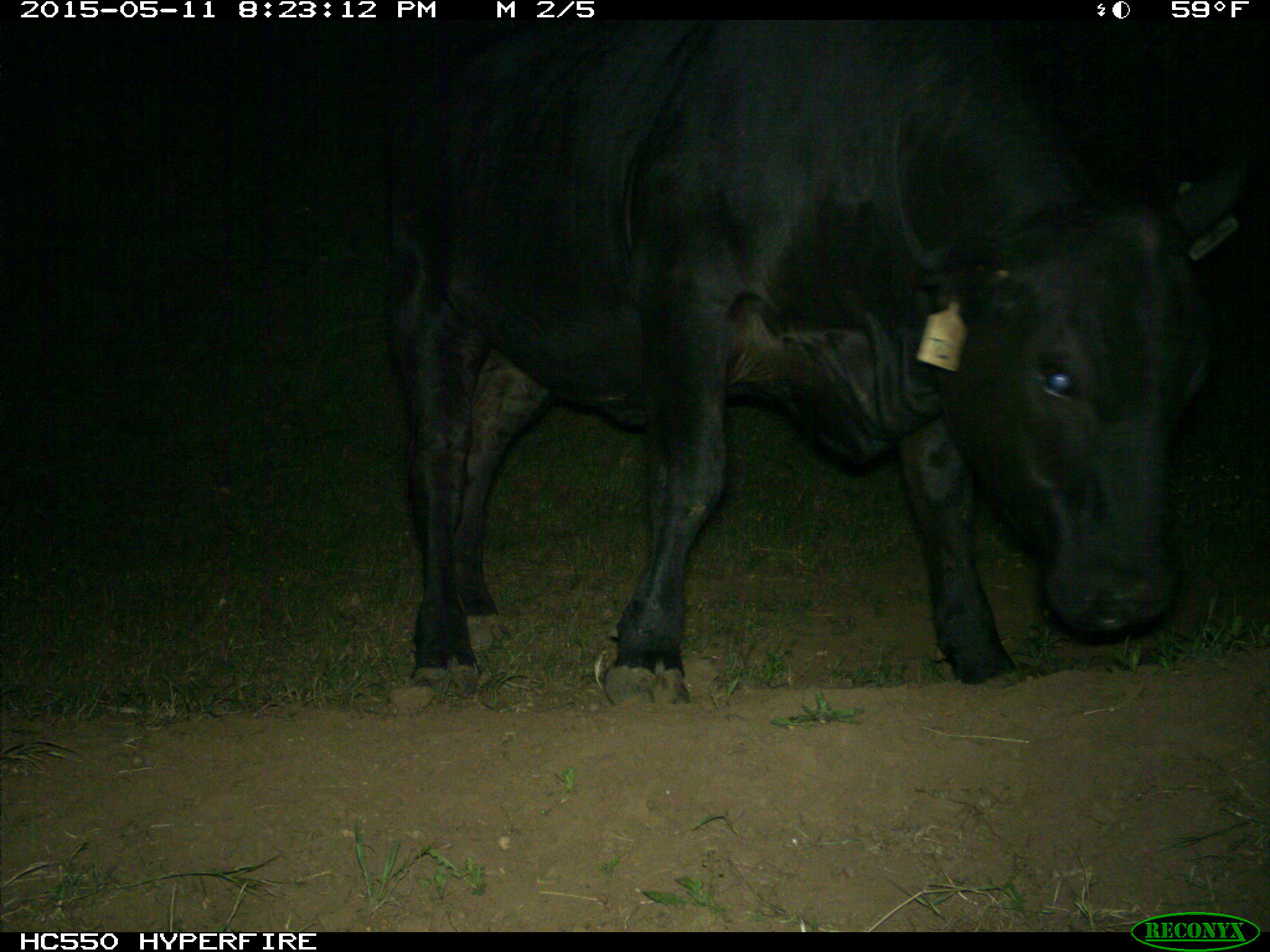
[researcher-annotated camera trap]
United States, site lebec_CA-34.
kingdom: Animalia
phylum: Chordata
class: Mammalia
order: Artiodactyla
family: Bovidae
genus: Bos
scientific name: Bos taurus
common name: domestic cow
Bos taurus (domestic cow).